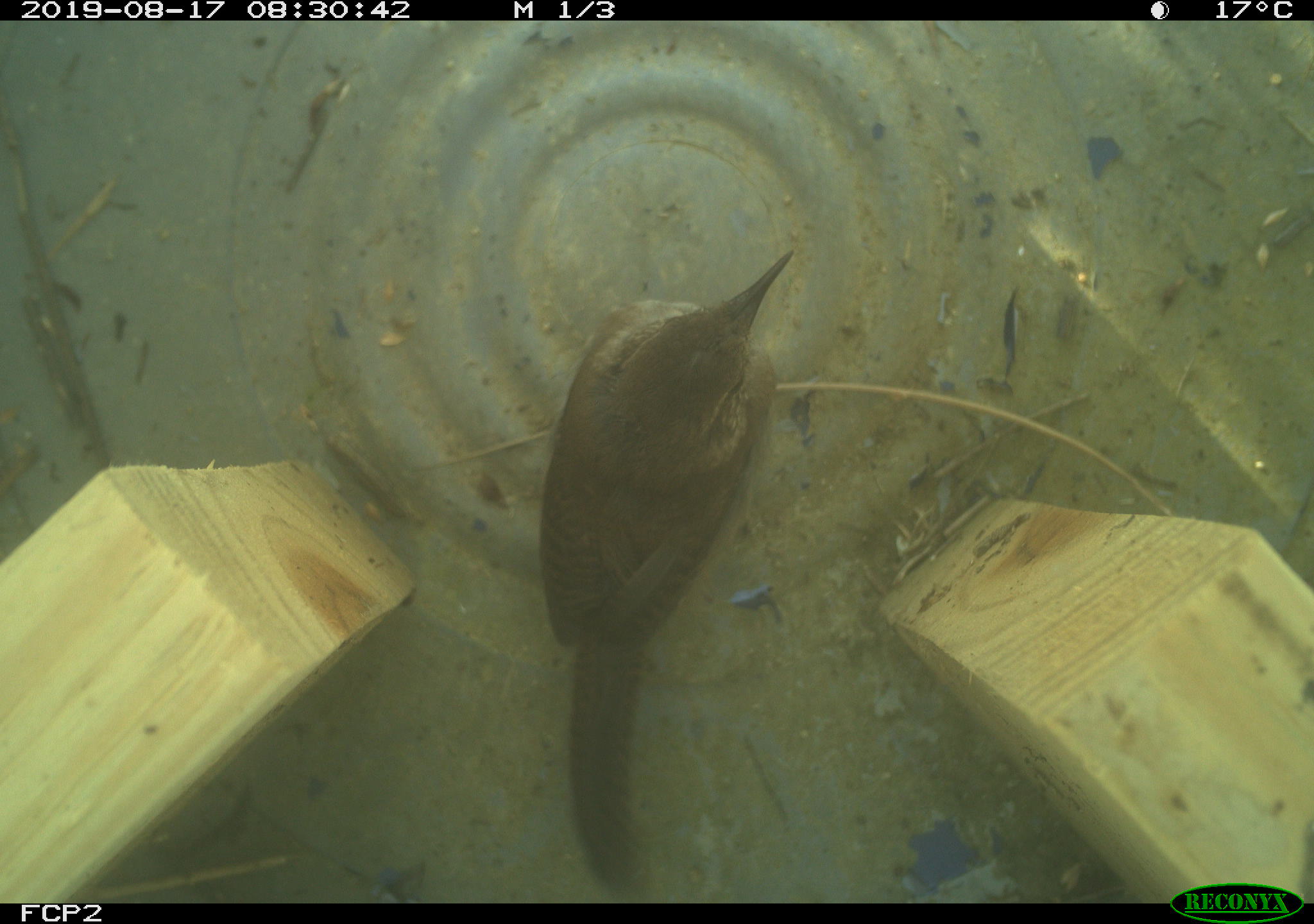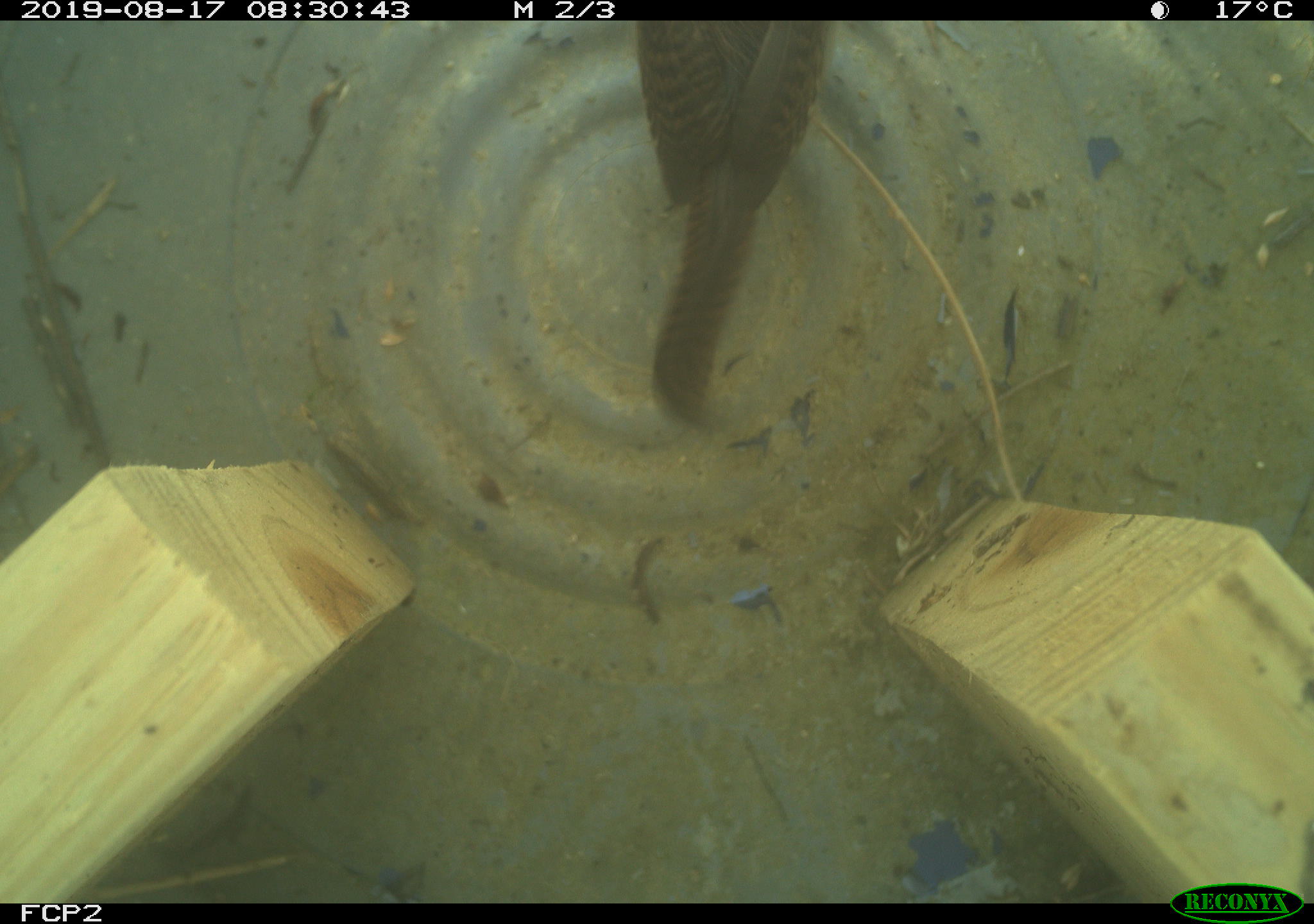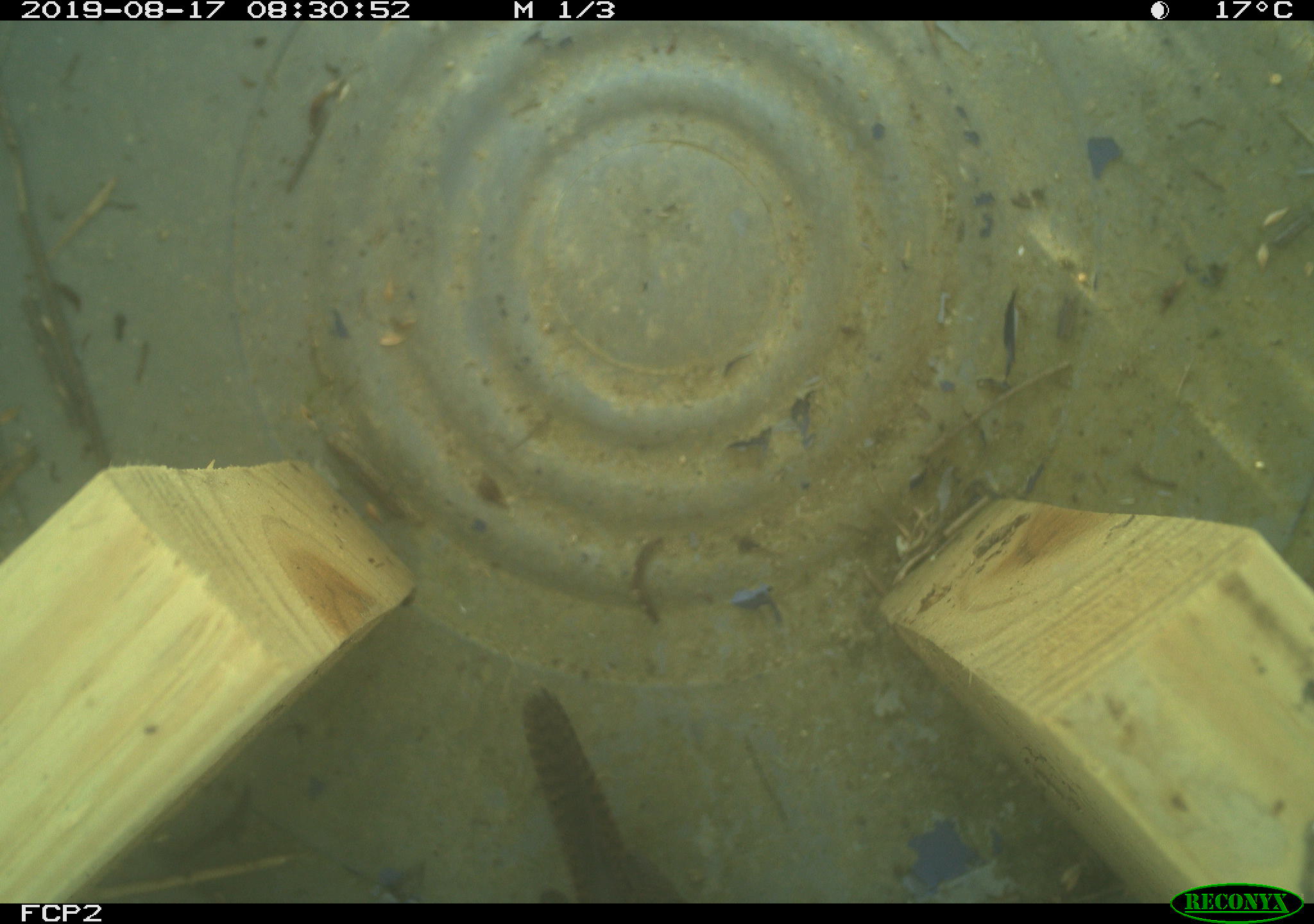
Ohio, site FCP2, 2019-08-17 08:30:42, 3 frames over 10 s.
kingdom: Animalia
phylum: Chordata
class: Aves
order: Passeriformes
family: Troglodytidae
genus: Troglodytes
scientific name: Troglodytes aedon aedon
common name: northern house wren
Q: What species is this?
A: Northern house wren (Troglodytes aedon aedon).